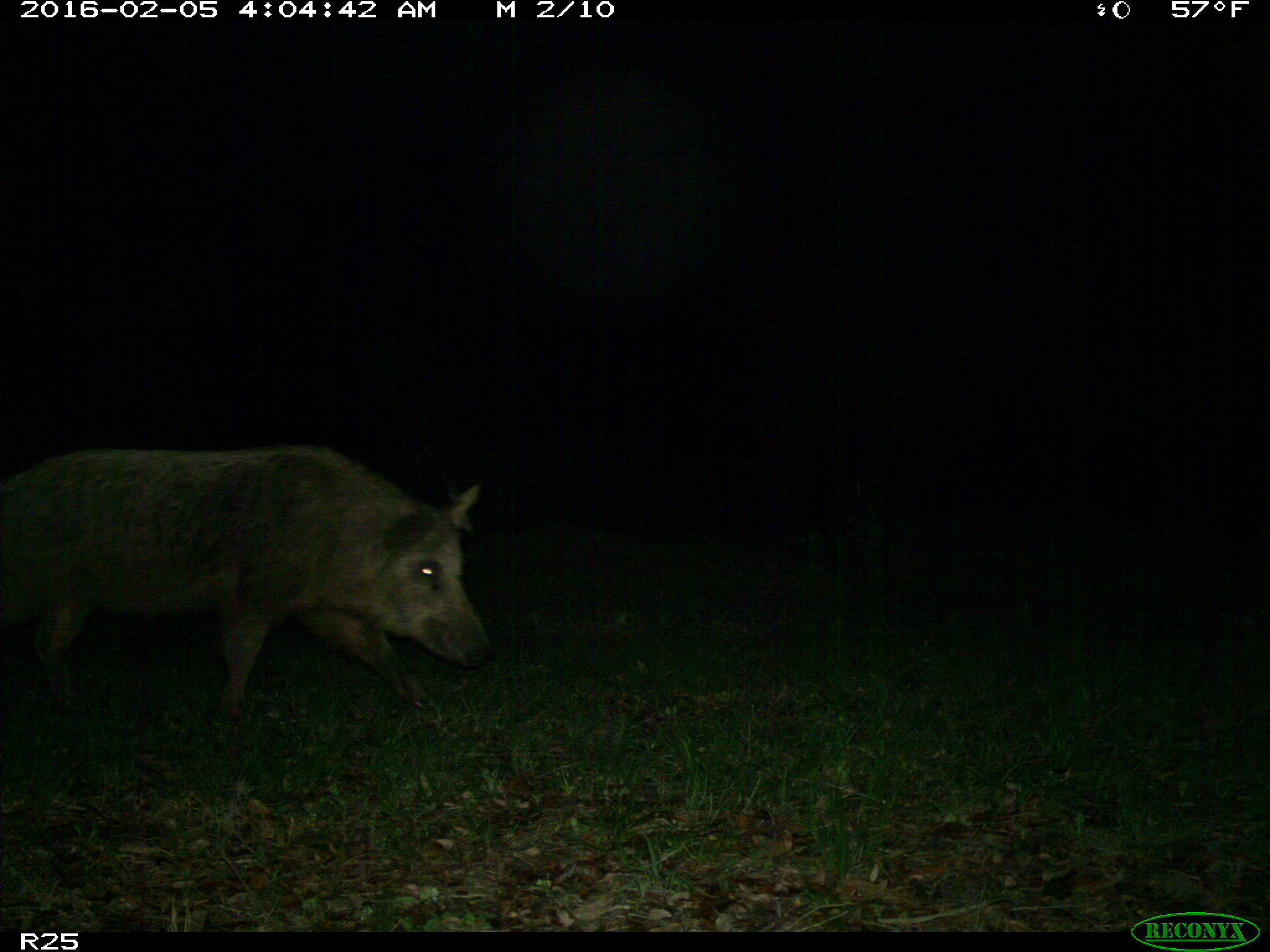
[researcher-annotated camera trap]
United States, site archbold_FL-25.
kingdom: Animalia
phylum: Chordata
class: Mammalia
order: Artiodactyla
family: Suidae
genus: Sus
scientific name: Sus scrofa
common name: wild boar